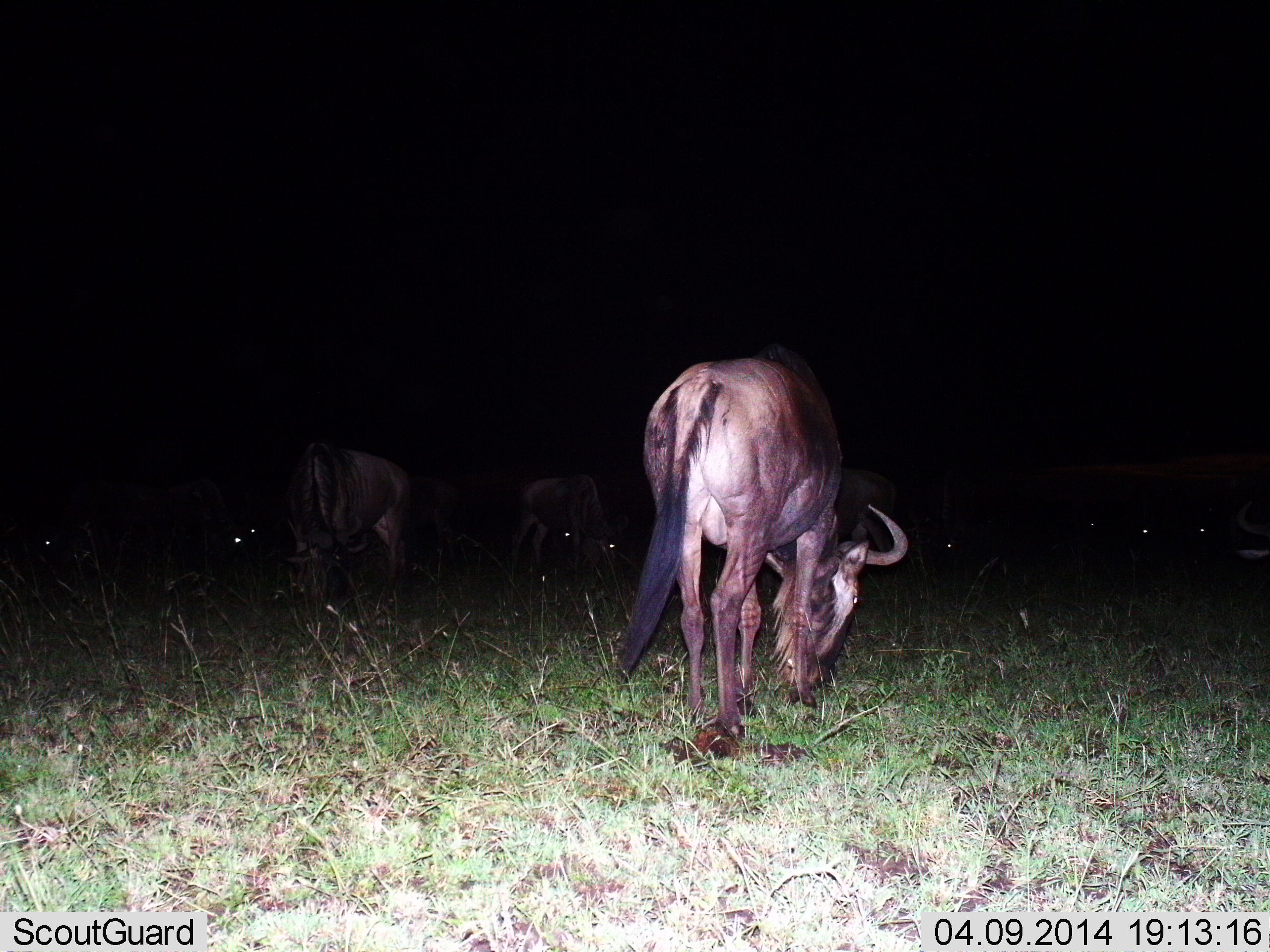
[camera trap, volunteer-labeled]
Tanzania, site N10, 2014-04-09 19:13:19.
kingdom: Animalia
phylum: Chordata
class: Mammalia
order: Artiodactyla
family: Bovidae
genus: Connochaetes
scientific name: Connochaetes taurinus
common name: blue wildebeest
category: wildebeest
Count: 3.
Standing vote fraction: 20%.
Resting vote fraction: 20%.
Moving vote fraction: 10%.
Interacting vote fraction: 0%.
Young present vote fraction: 0%.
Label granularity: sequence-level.